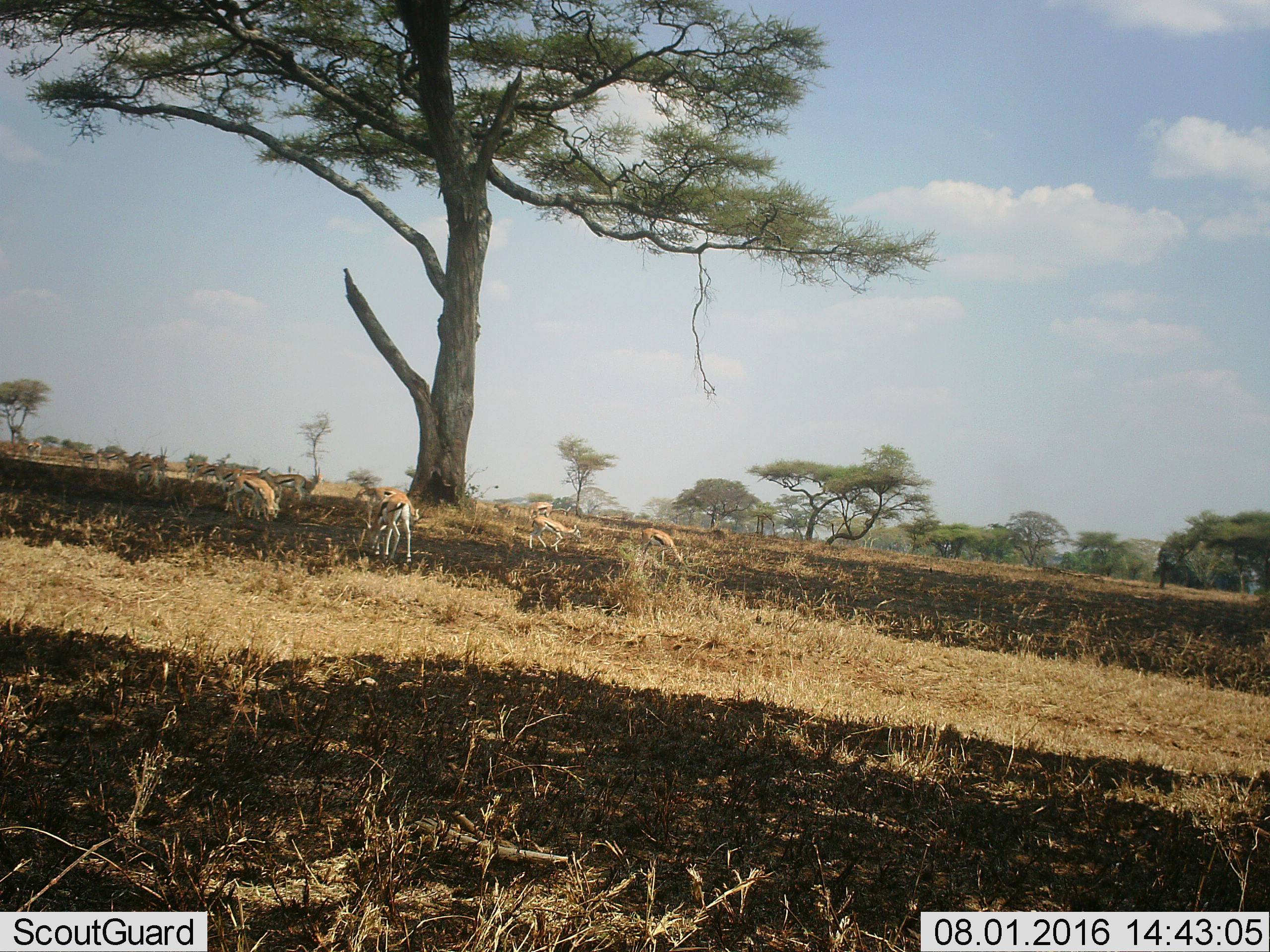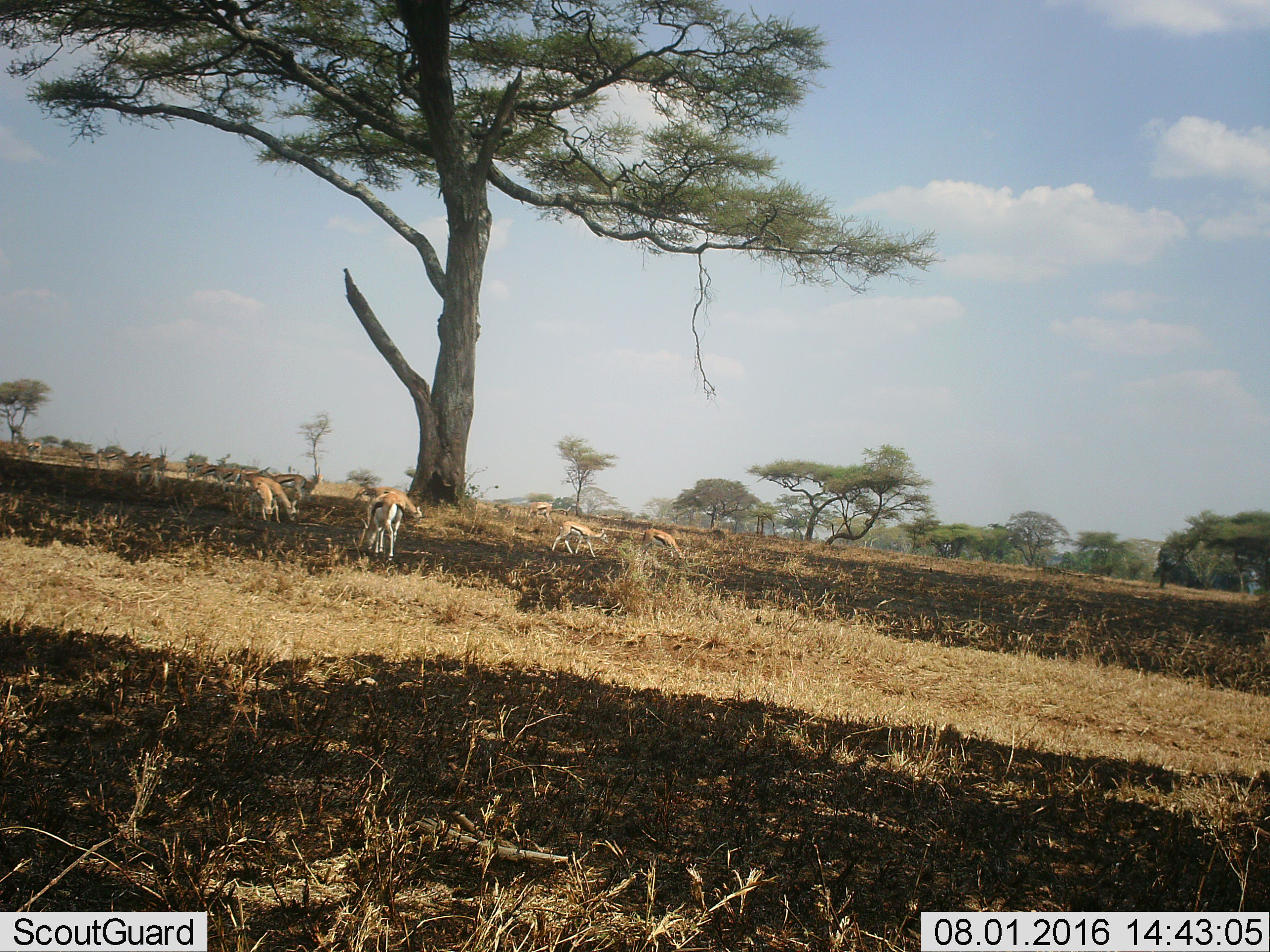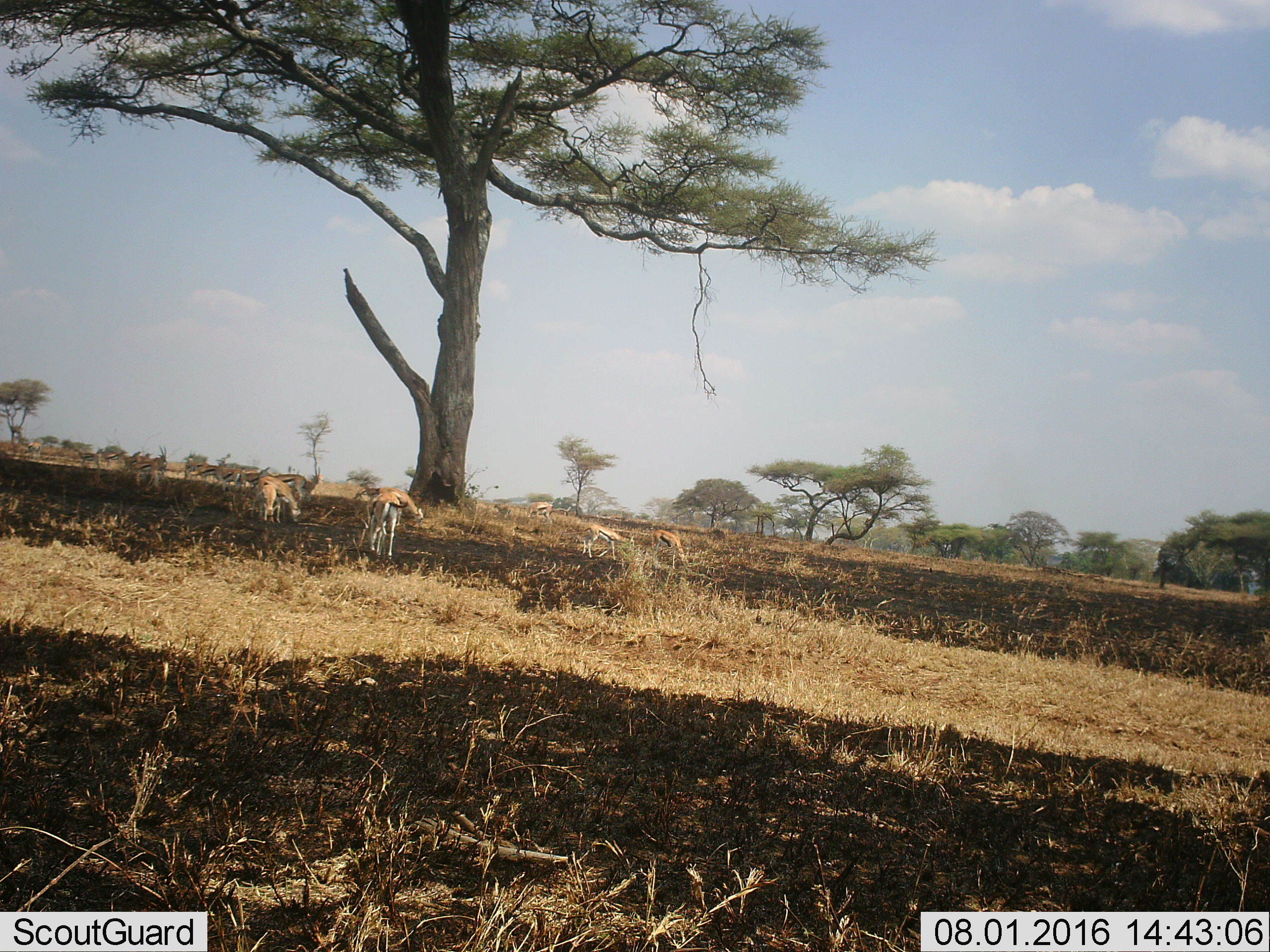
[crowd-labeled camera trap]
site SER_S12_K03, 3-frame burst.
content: unidentified animal